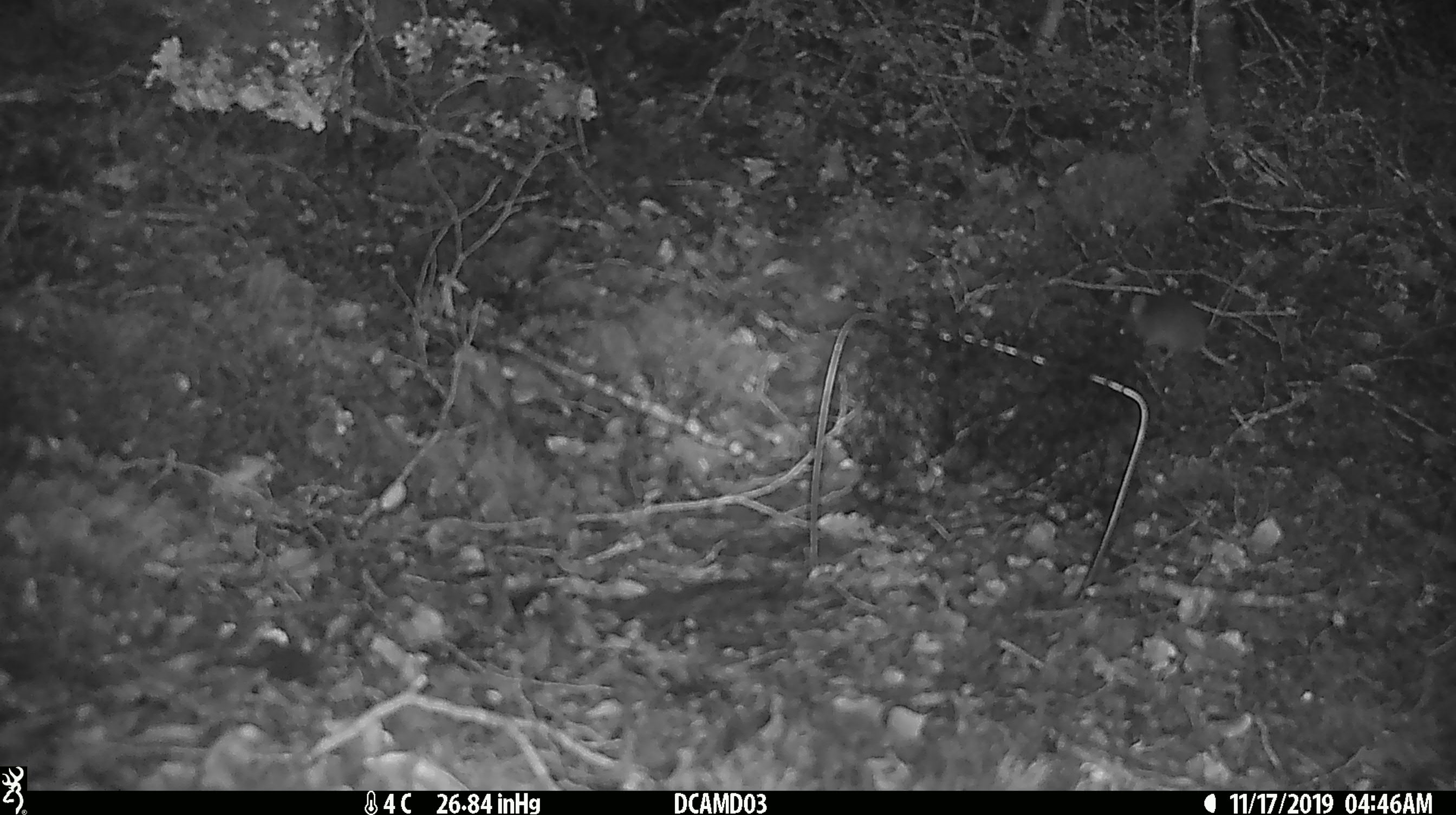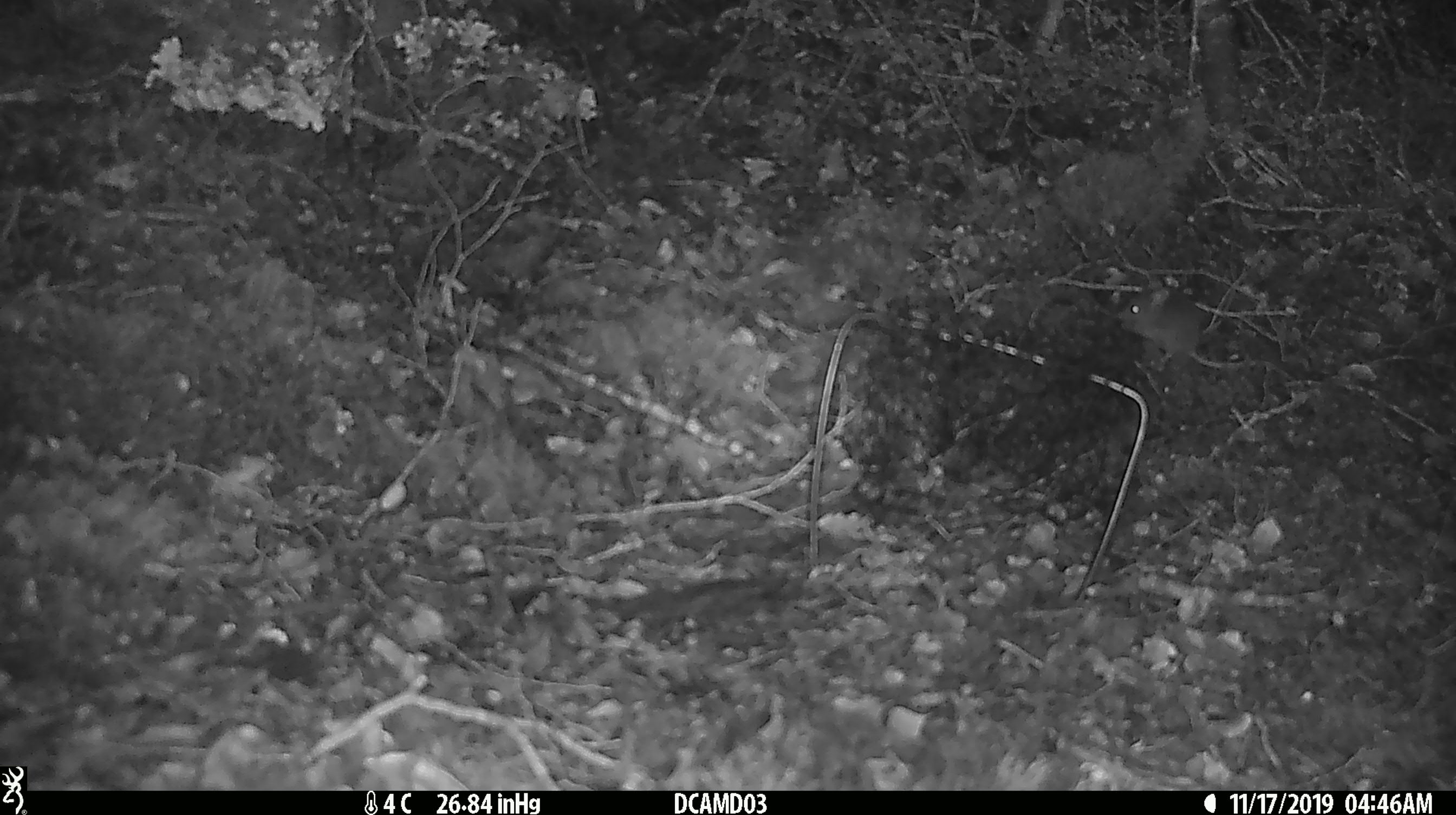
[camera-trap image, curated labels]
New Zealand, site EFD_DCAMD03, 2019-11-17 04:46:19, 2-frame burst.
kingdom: Animalia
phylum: Chordata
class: Mammalia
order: Rodentia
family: Muridae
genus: Mus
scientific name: Mus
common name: mouse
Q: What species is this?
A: Mouse (Mus).